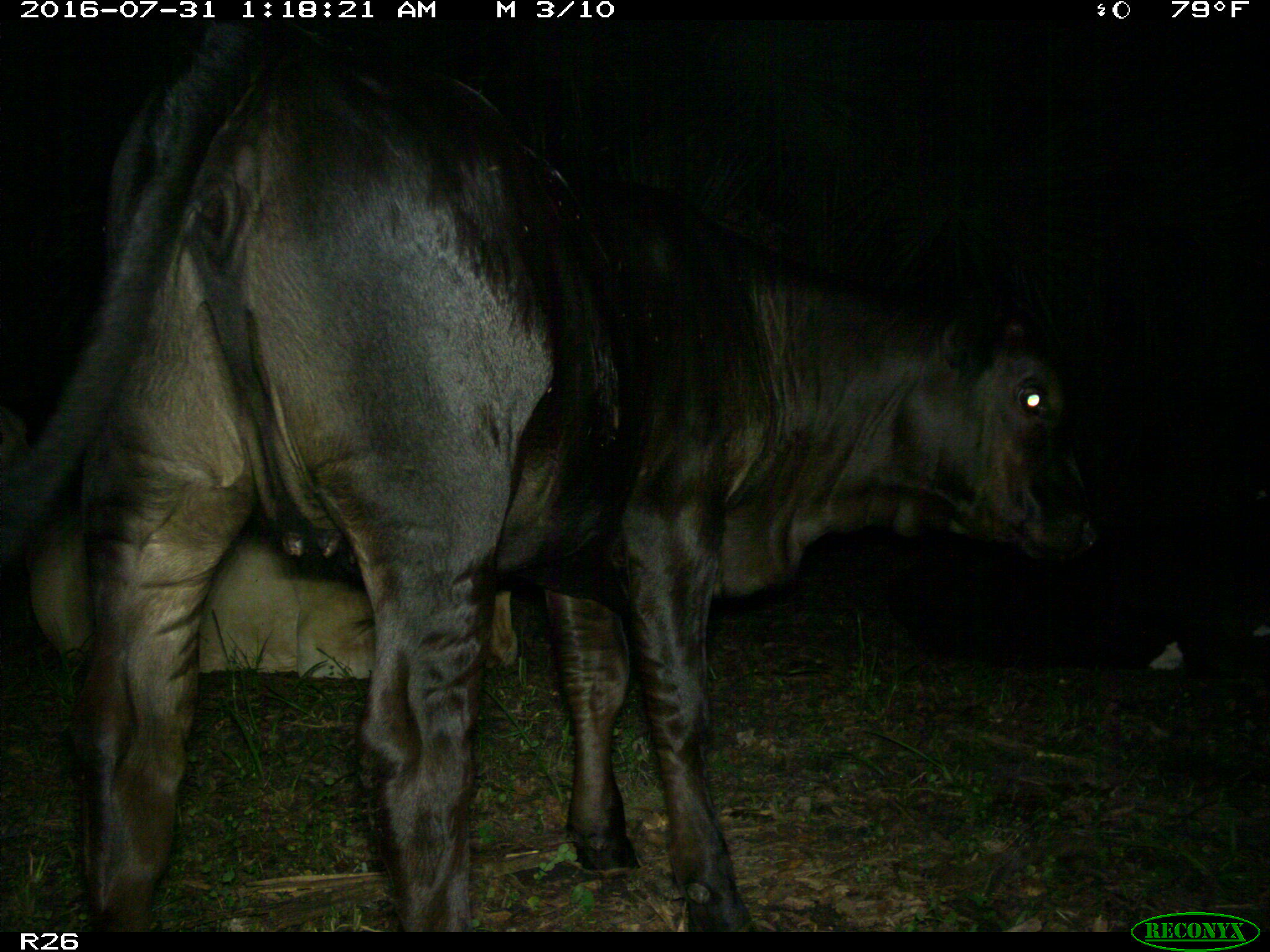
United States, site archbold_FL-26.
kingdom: Animalia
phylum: Chordata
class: Mammalia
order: Artiodactyla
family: Bovidae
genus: Bos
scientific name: Bos taurus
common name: domestic cow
Bos taurus (domestic cow).